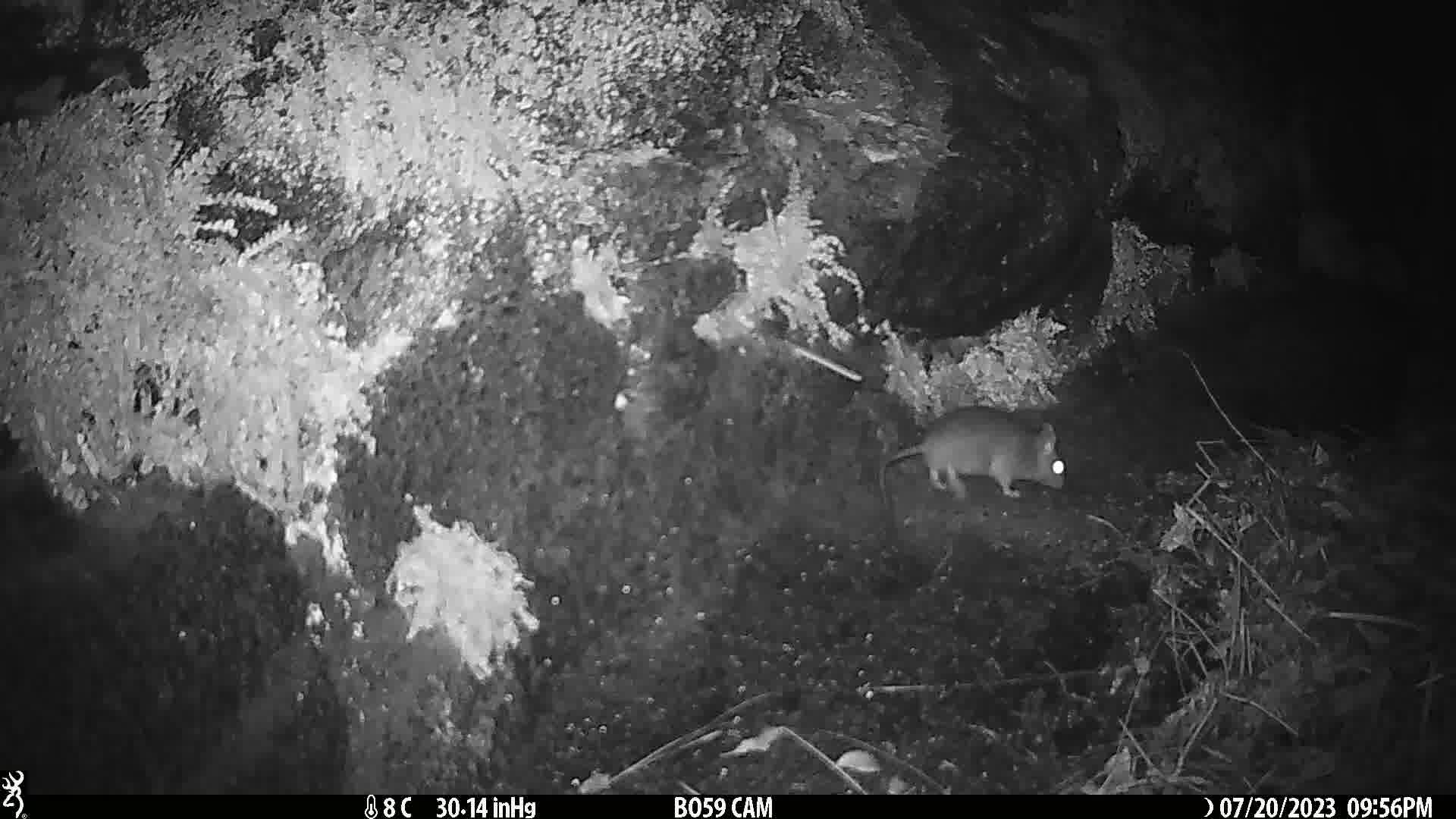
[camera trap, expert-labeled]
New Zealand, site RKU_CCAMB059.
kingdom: Animalia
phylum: Chordata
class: Mammalia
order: Rodentia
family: Muridae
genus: Rattus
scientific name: Rattus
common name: rat